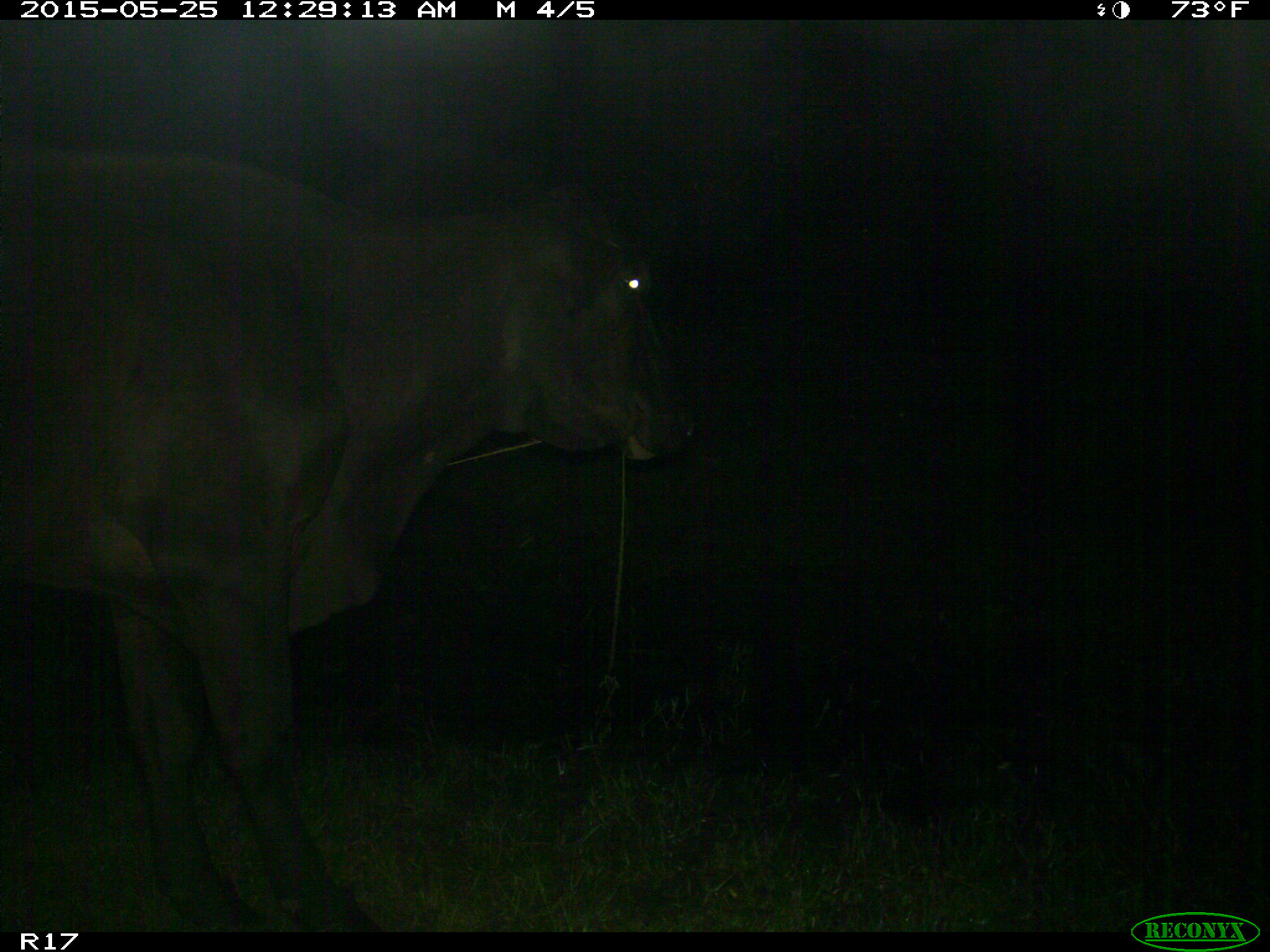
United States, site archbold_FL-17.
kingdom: Animalia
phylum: Chordata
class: Mammalia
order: Artiodactyla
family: Bovidae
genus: Bos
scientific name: Bos taurus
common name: domestic cow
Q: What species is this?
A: Bos taurus (domestic cow).